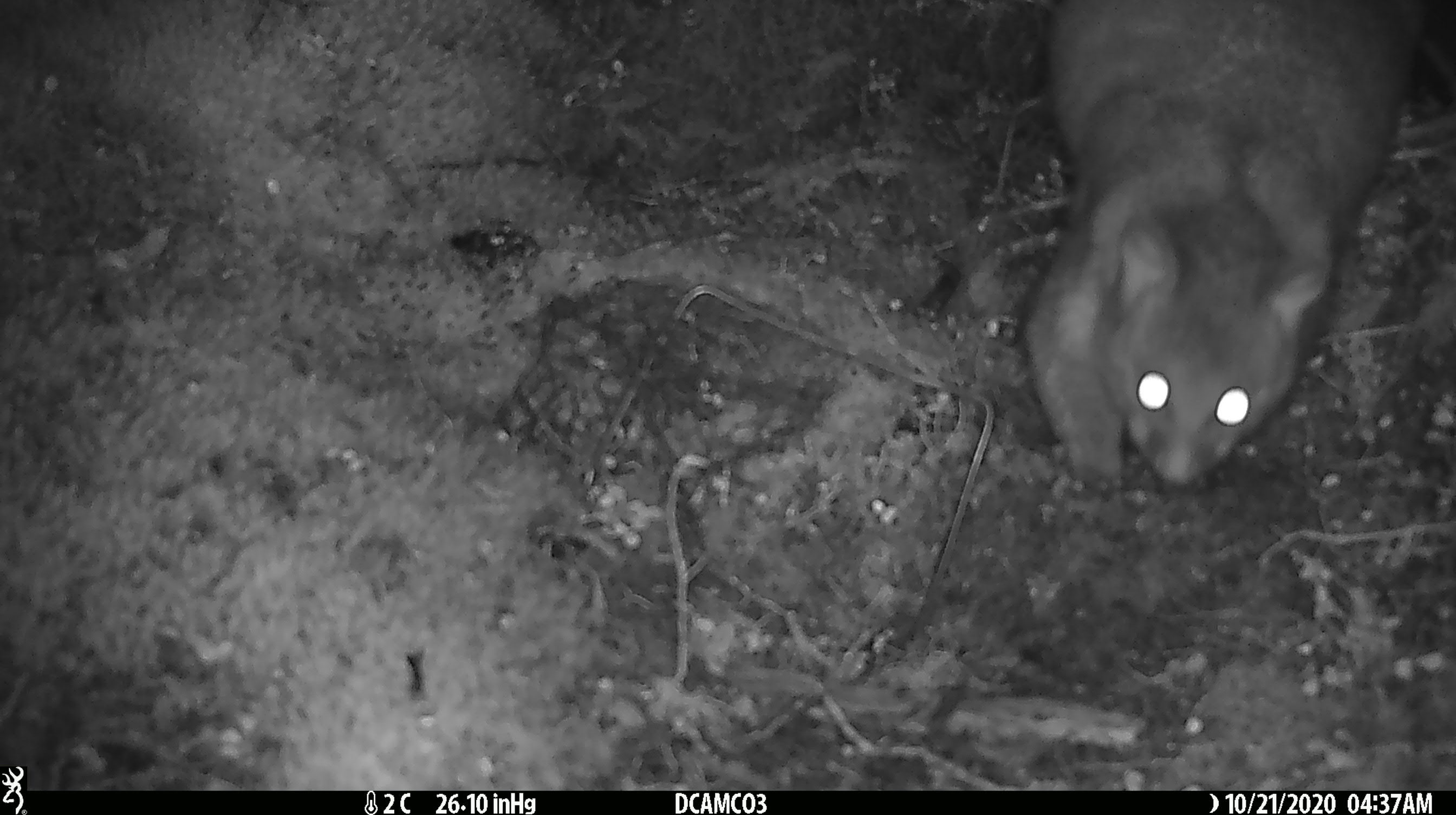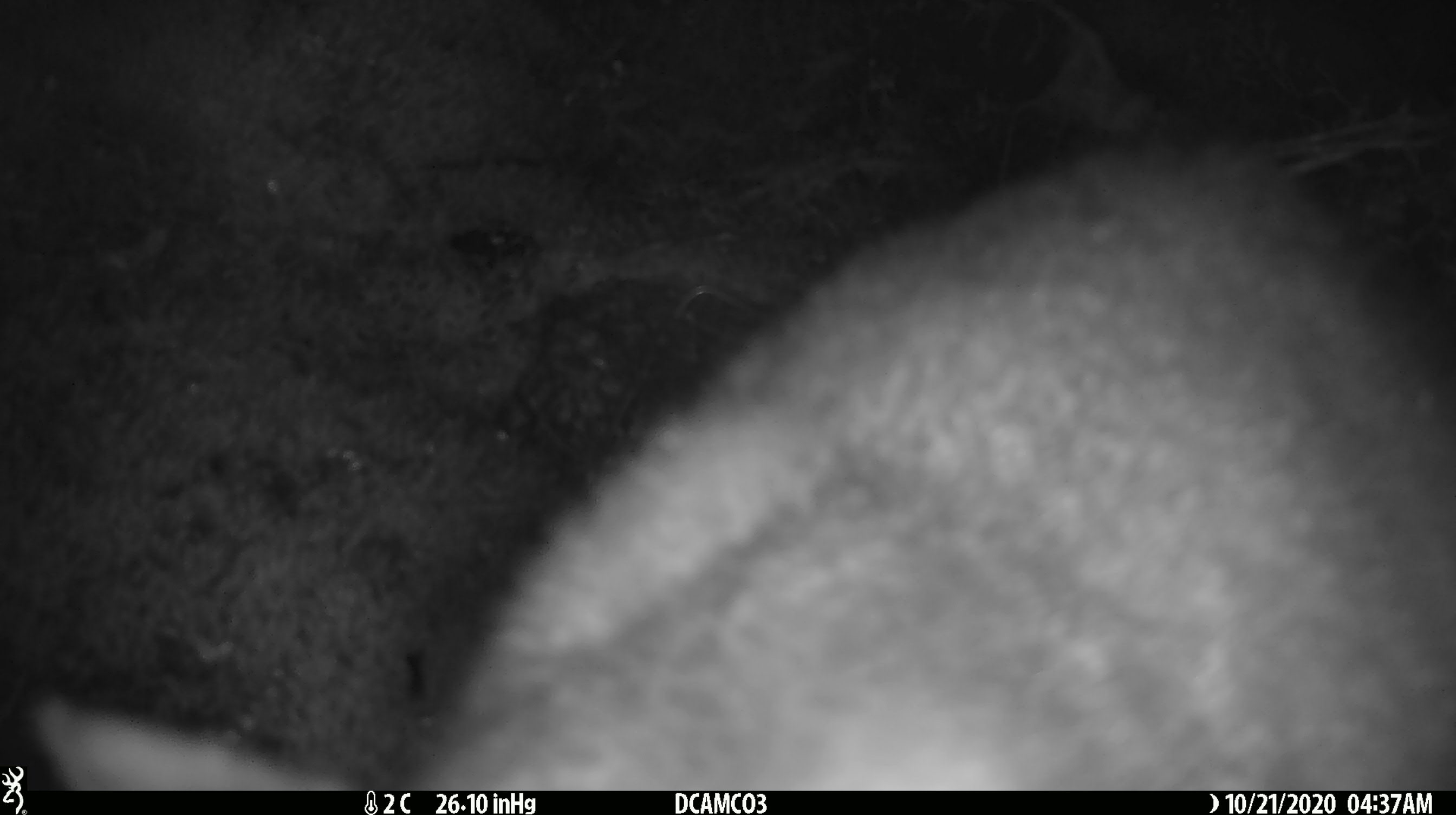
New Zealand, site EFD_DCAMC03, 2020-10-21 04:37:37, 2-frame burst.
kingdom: Animalia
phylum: Chordata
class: Mammalia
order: Diprotodontia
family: Phalangeridae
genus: Trichosurus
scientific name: Trichosurus vulpecula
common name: common brushtail possum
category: possum